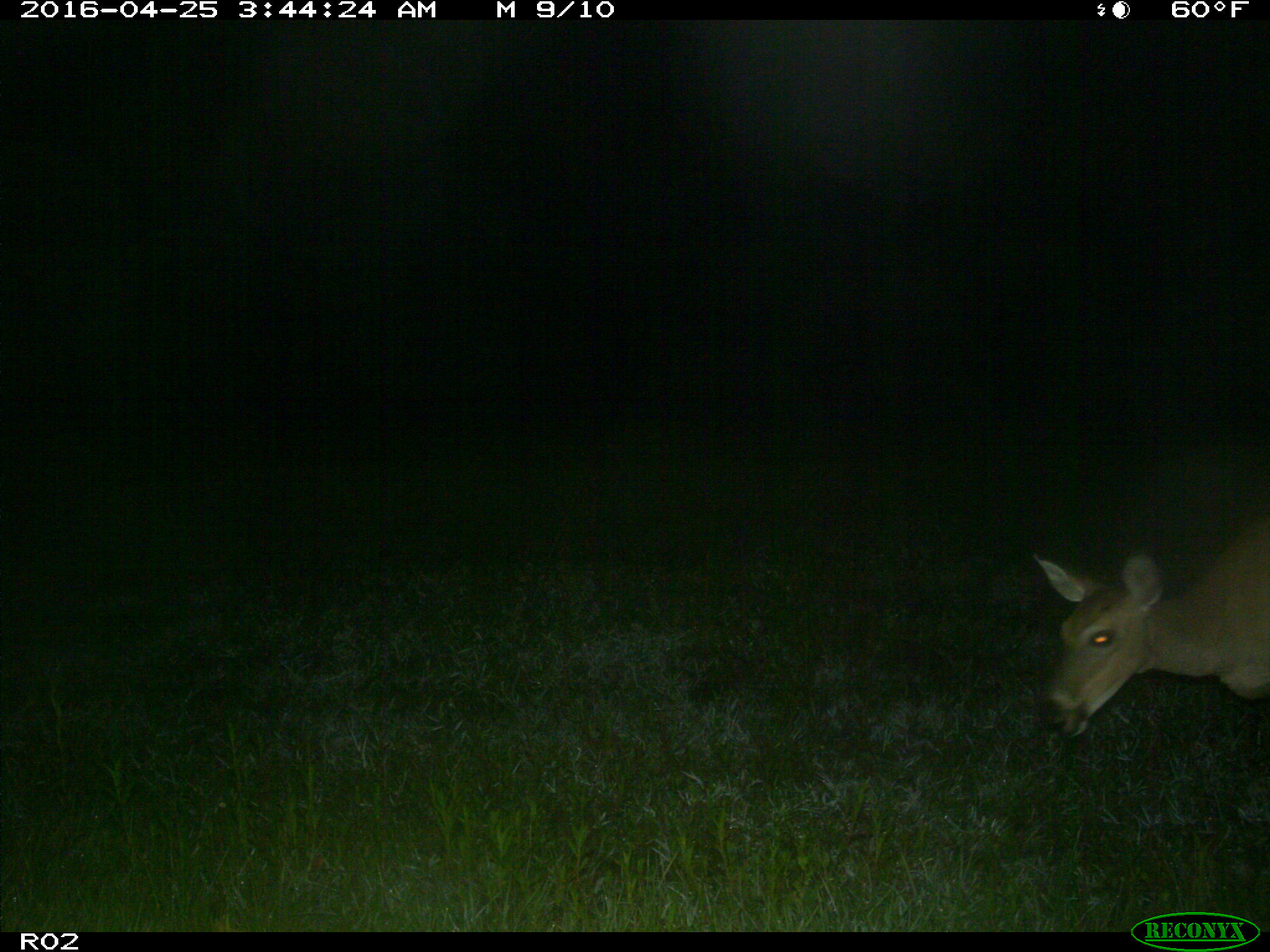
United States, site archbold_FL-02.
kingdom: Animalia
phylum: Chordata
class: Mammalia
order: Artiodactyla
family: Cervidae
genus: Odocoileus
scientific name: Odocoileus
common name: deer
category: unidentified deer